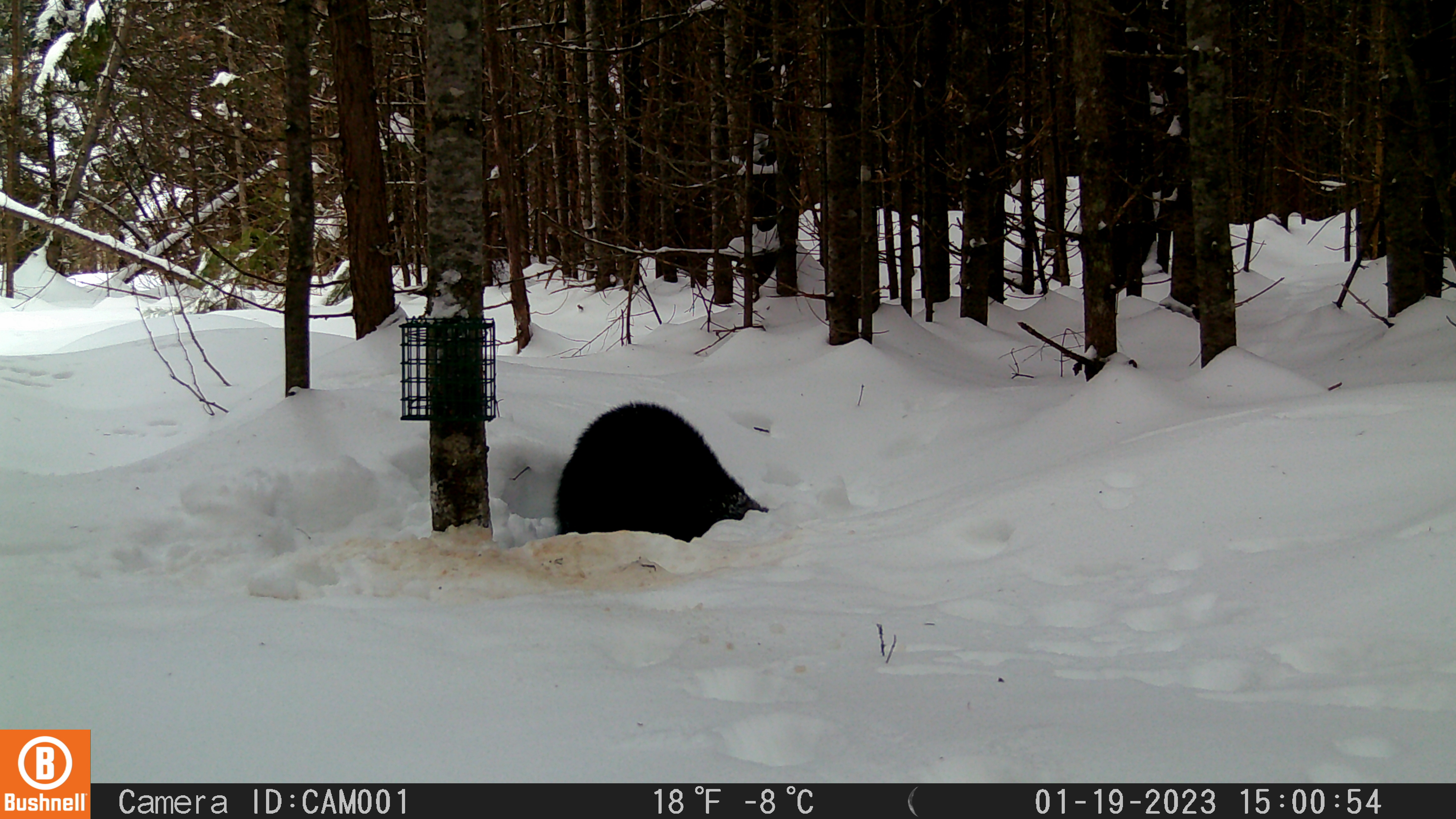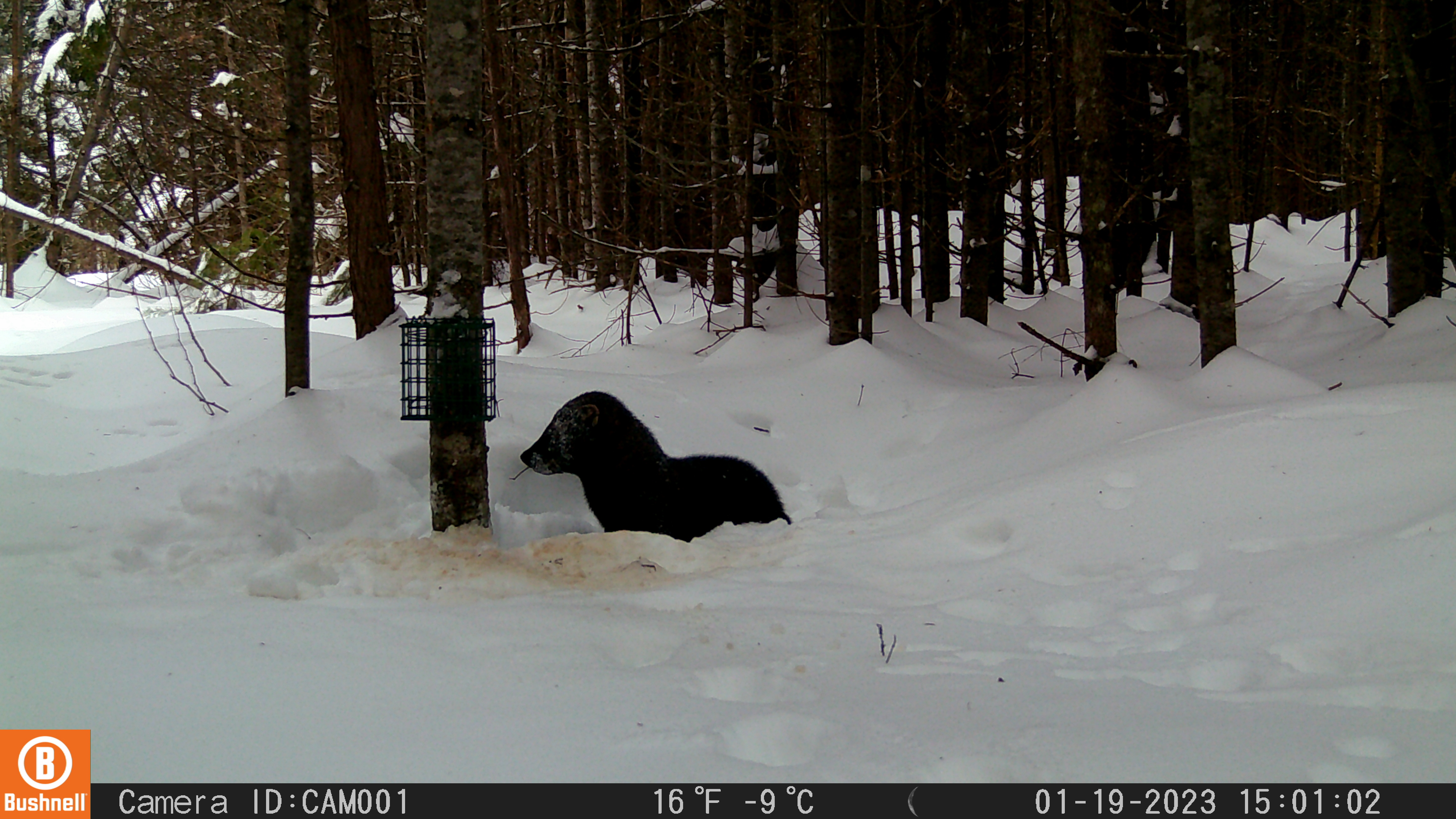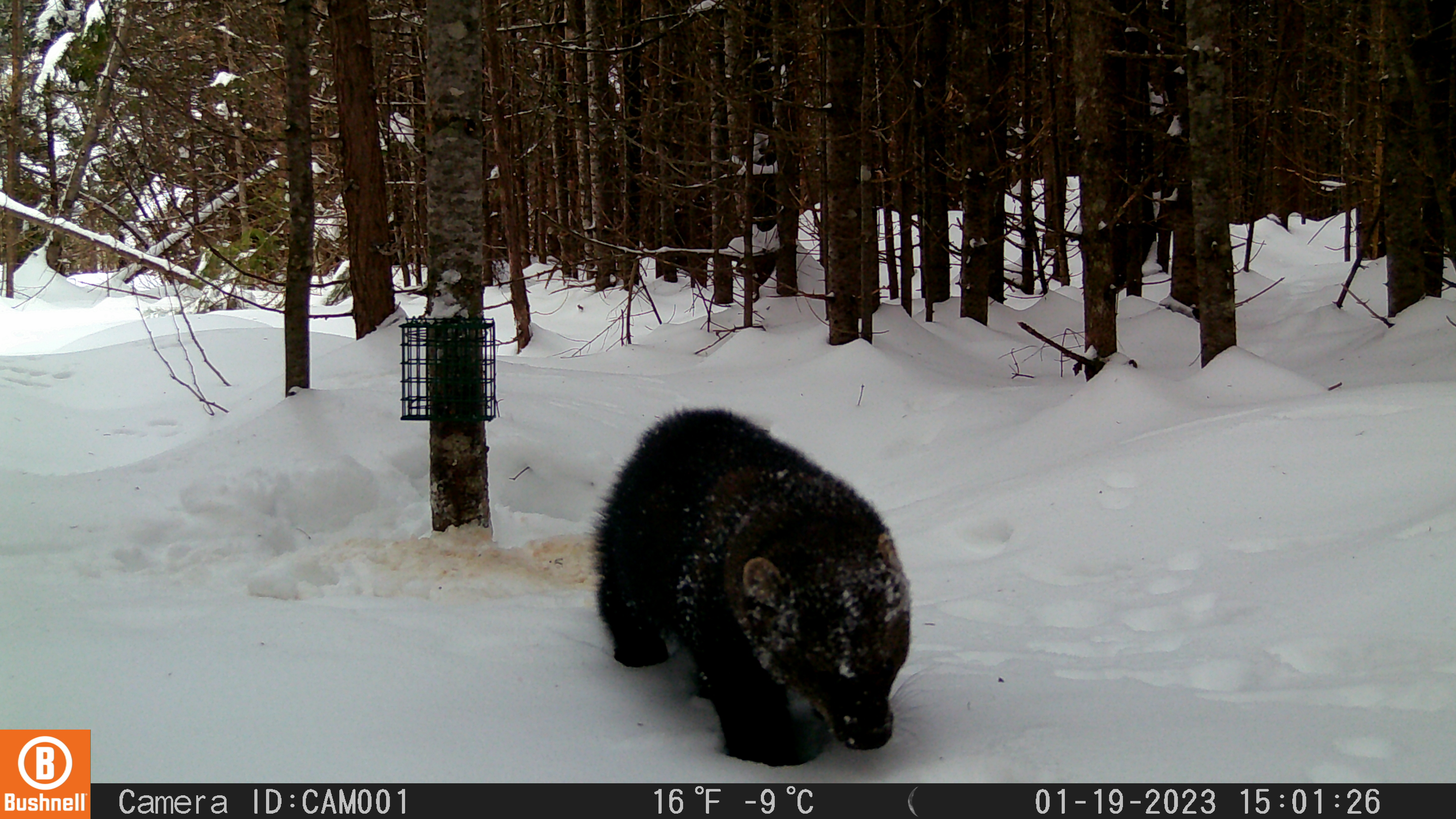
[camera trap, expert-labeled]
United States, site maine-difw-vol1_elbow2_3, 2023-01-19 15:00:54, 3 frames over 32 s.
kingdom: Animalia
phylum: Chordata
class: Mammalia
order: Carnivora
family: Mustelidae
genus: Pekania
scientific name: Pekania pennanti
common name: fisher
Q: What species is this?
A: Fisher (Pekania pennanti).